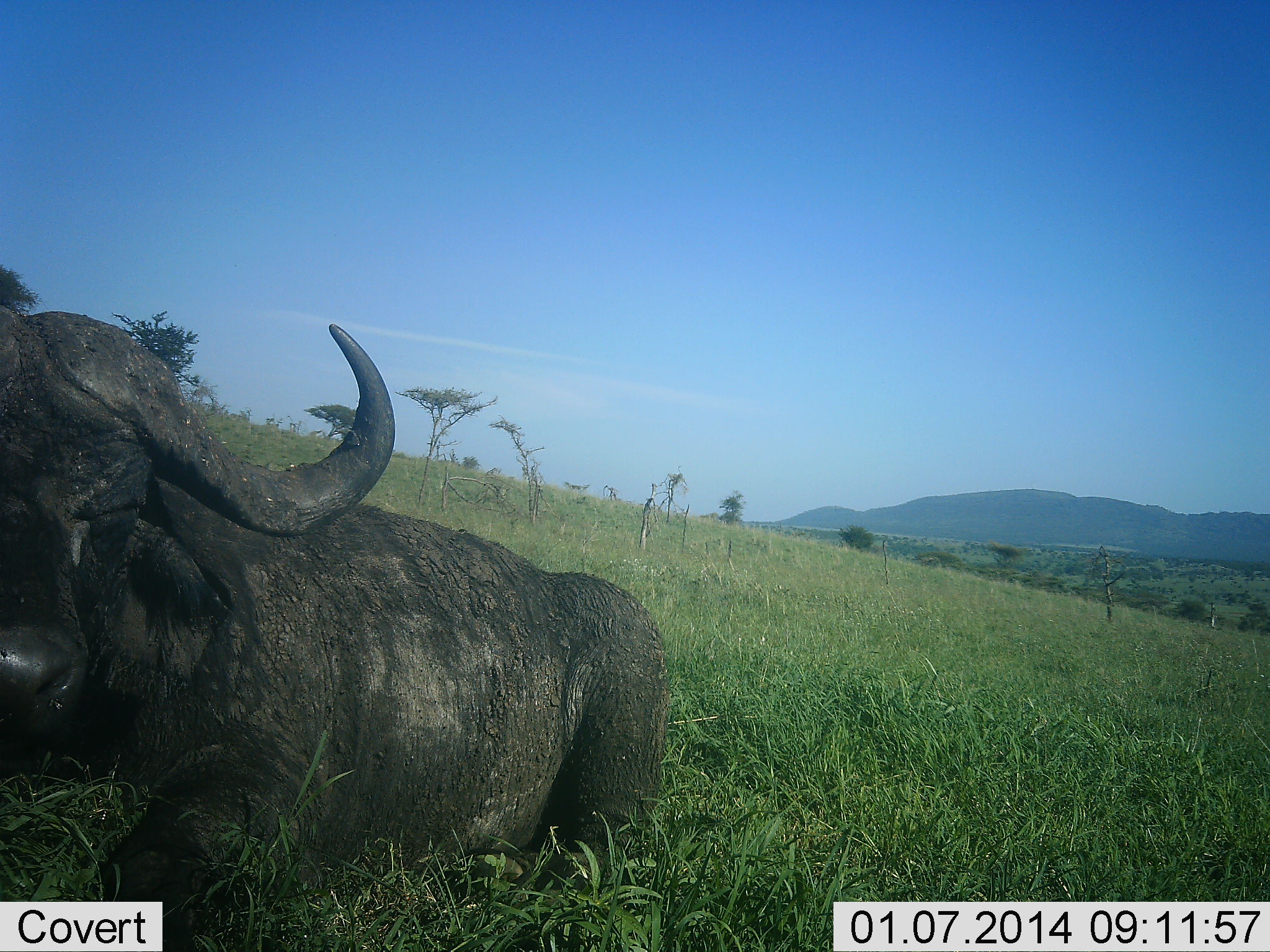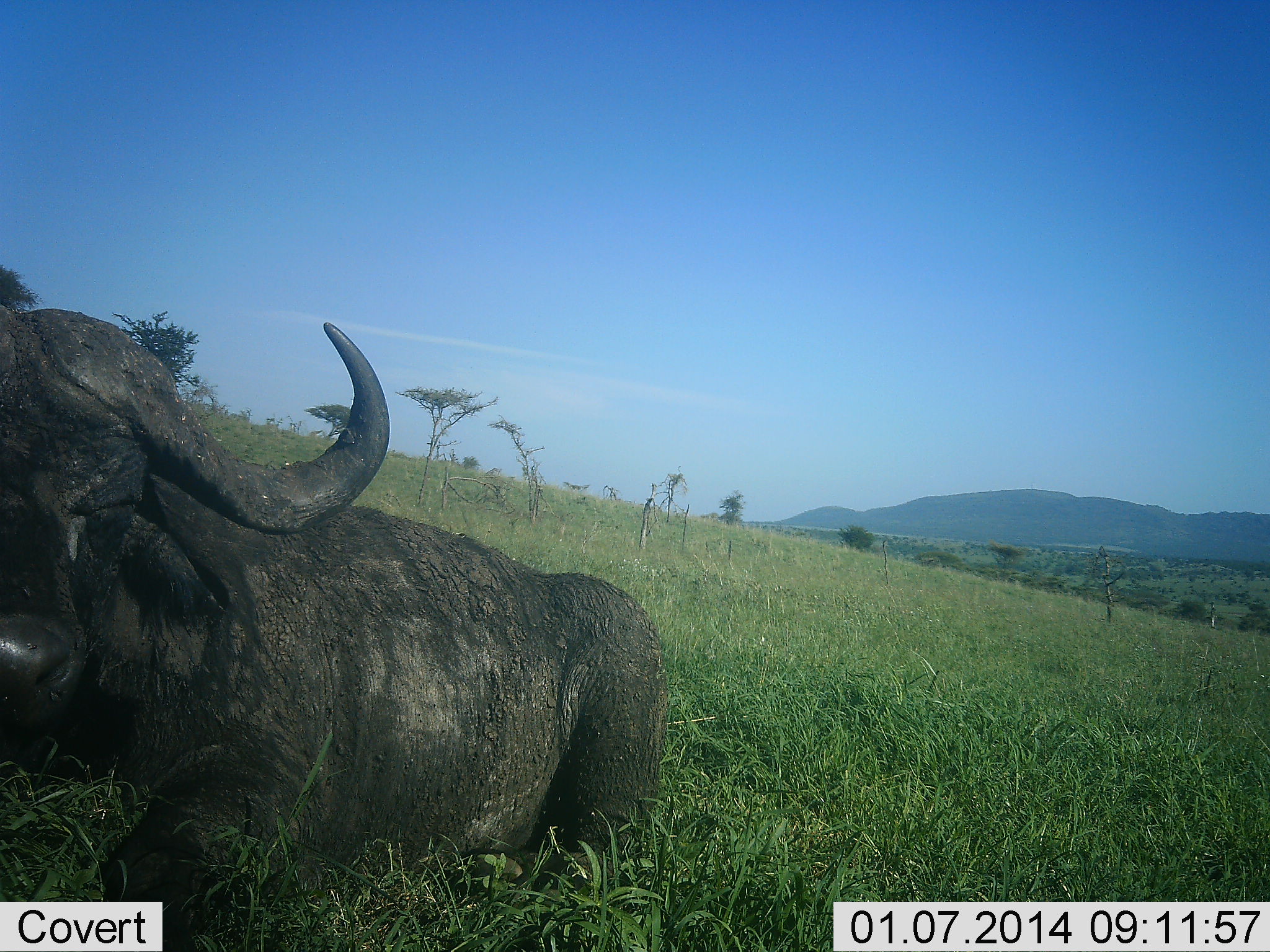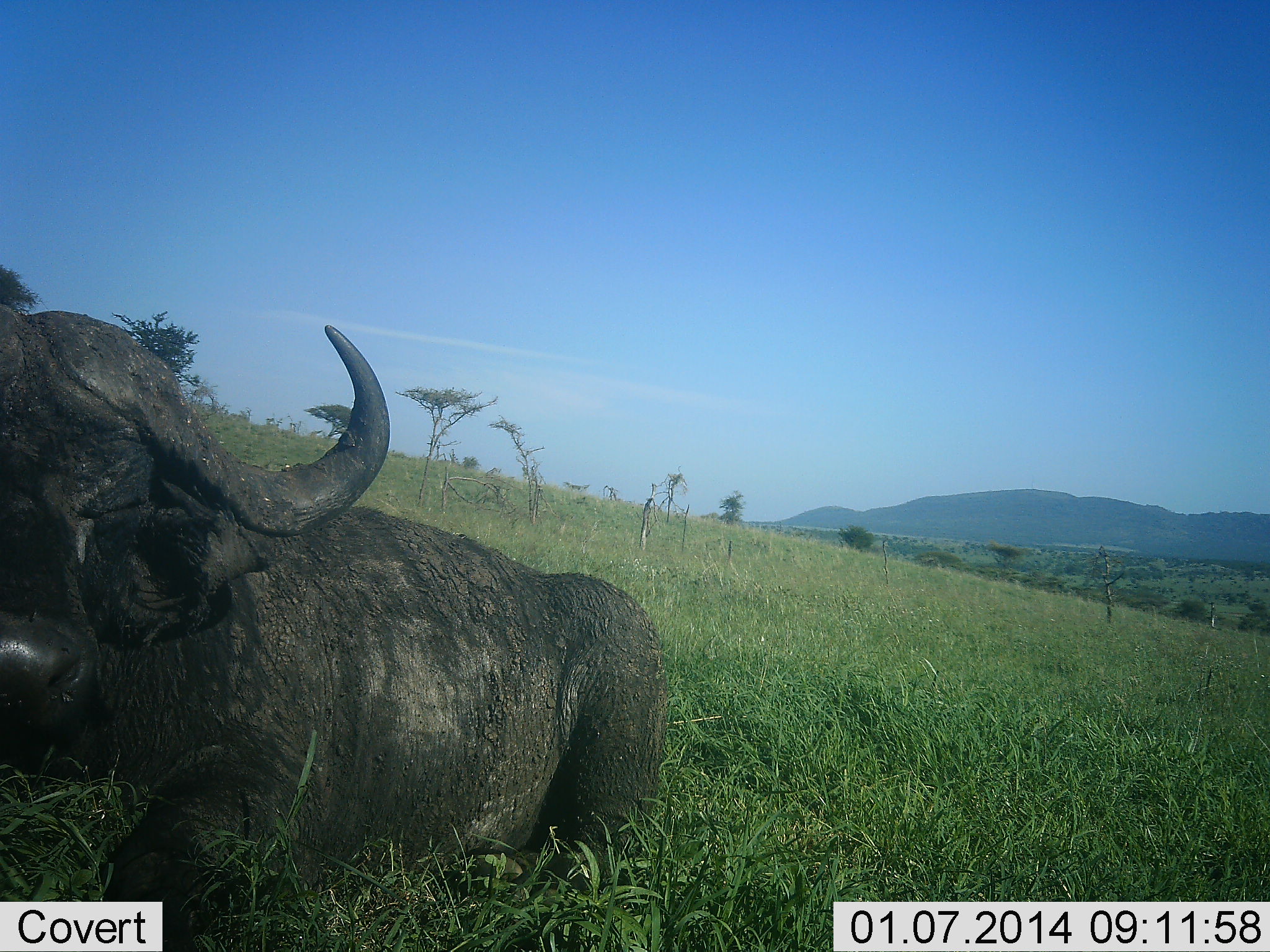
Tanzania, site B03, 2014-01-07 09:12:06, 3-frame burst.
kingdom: Animalia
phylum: Chordata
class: Mammalia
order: Artiodactyla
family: Bovidae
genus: Syncerus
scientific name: Syncerus caffer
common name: cape buffalo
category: buffalo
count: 1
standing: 0%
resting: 100%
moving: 0%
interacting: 0%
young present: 0%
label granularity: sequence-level